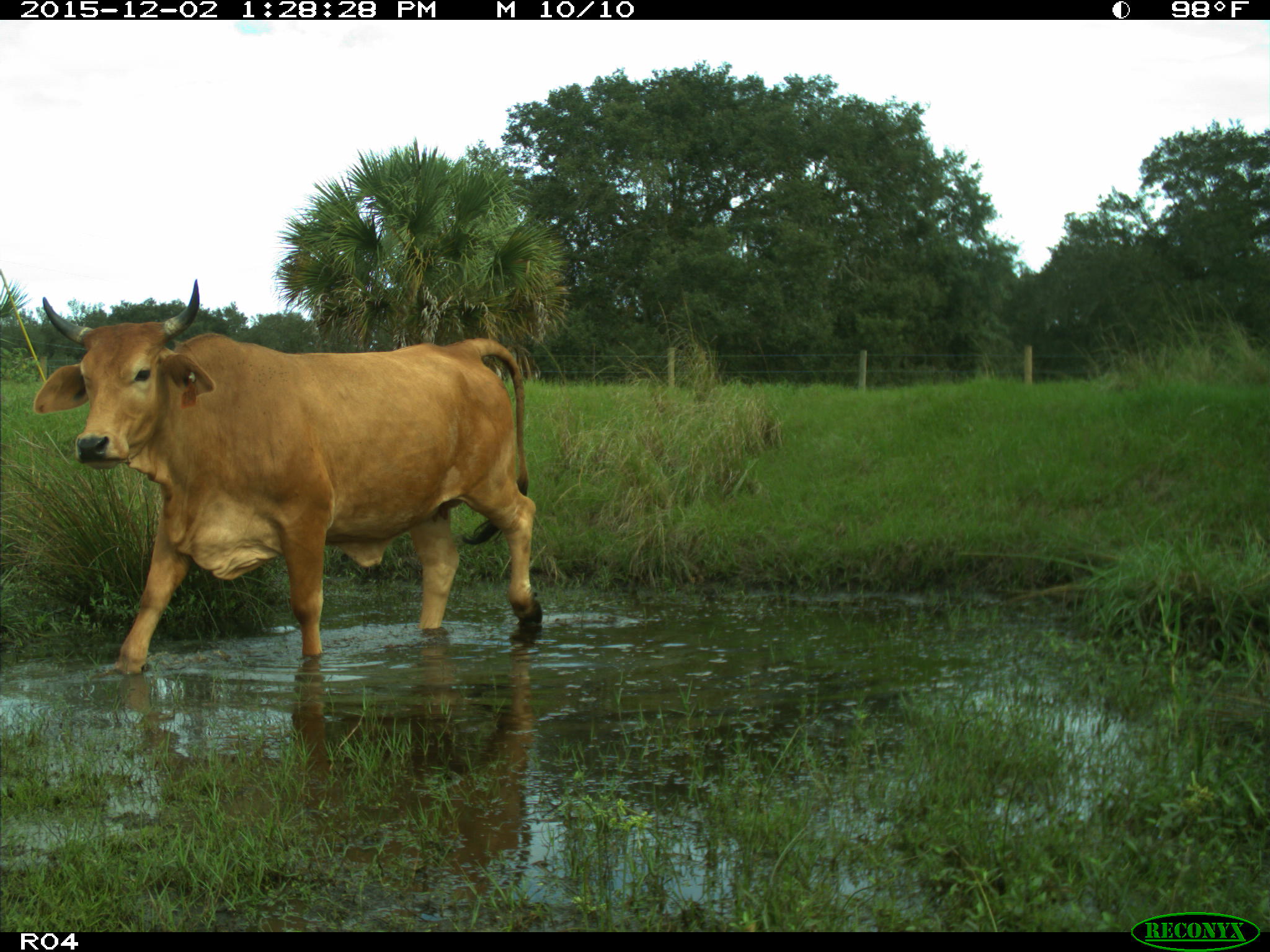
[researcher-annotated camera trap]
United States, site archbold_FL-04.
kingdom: Animalia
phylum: Chordata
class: Mammalia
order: Artiodactyla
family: Bovidae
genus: Bos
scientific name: Bos taurus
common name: domestic cow